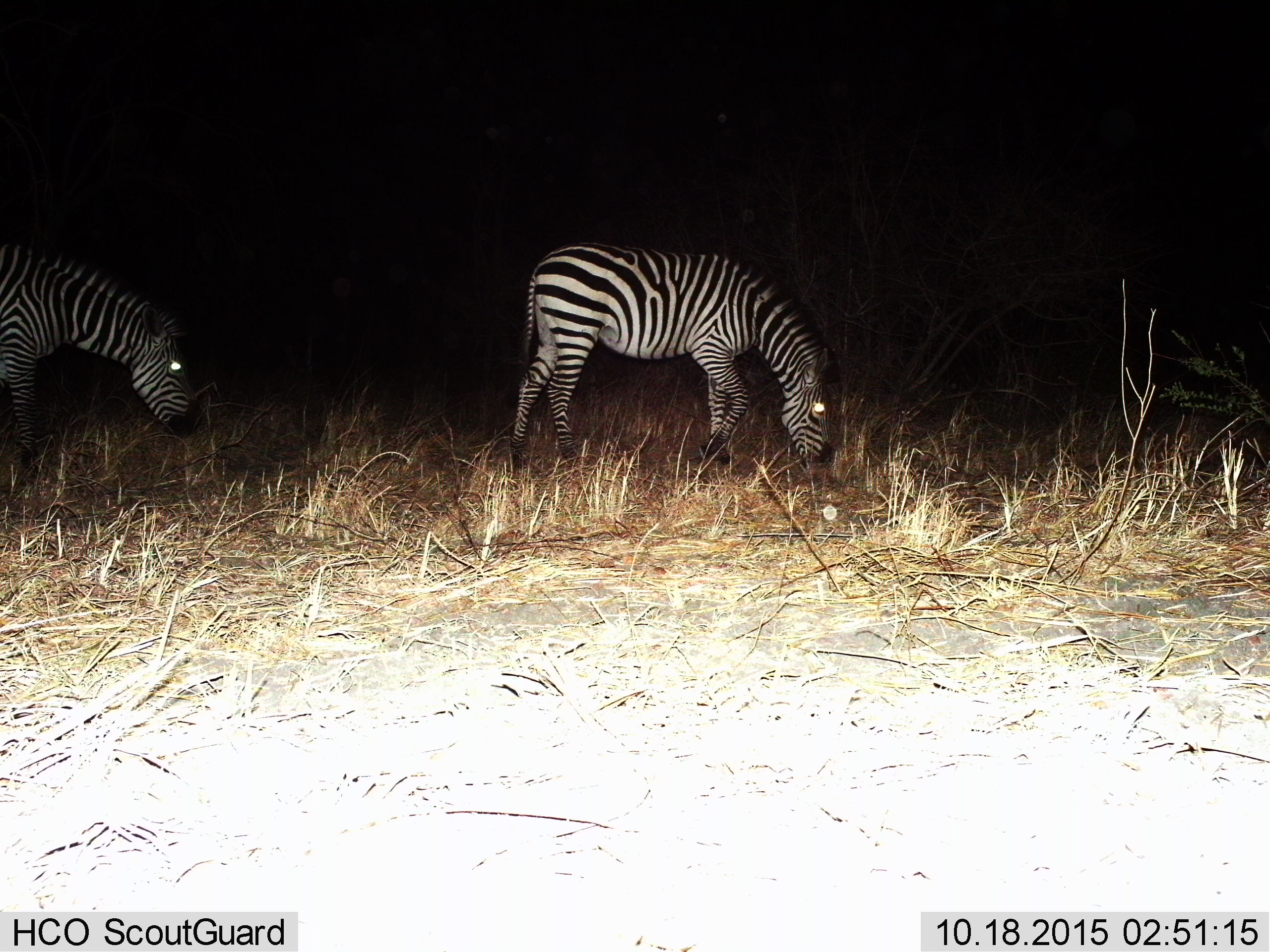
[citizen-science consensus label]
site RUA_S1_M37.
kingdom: Animalia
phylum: Chordata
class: Mammalia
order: Perissodactyla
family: Equidae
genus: Equus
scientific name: Equus quagga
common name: plains zebra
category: zebraplains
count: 2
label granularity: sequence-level